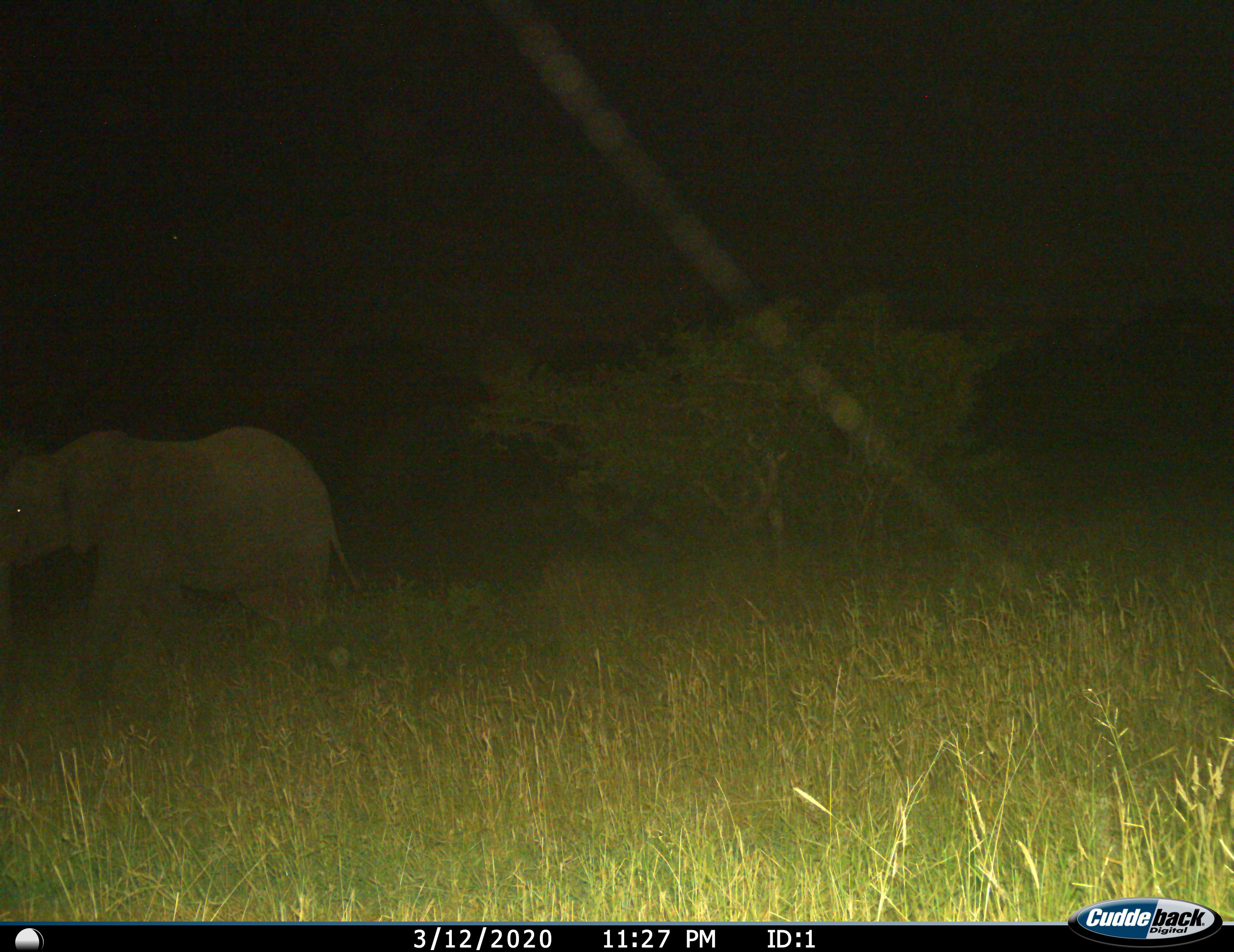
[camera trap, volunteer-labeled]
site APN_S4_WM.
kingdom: Animalia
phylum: Chordata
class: Mammalia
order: Proboscidea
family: Elephantidae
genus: Loxodonta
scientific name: Loxodonta africana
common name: african bush elephant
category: elephant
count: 1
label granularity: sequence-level